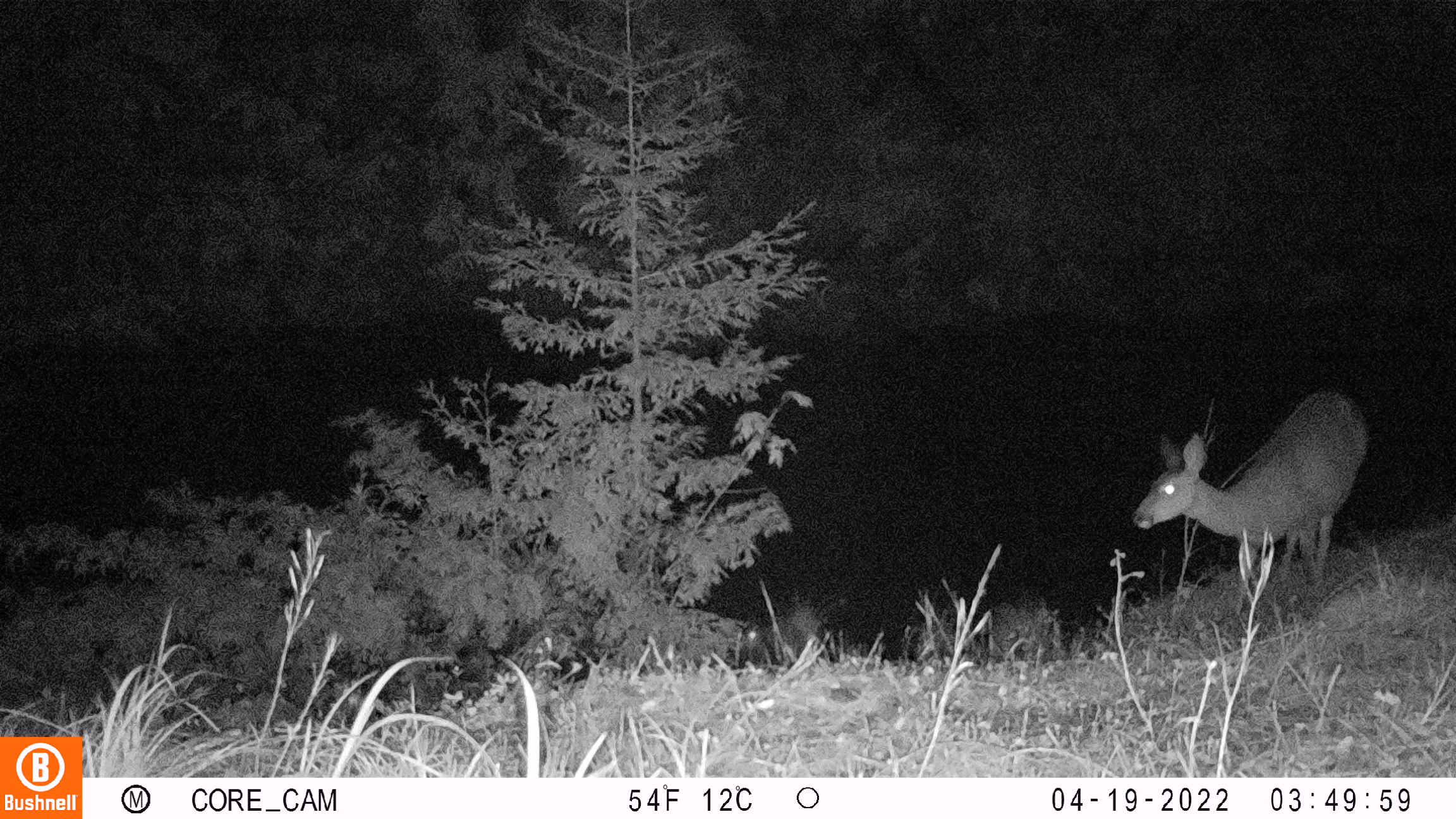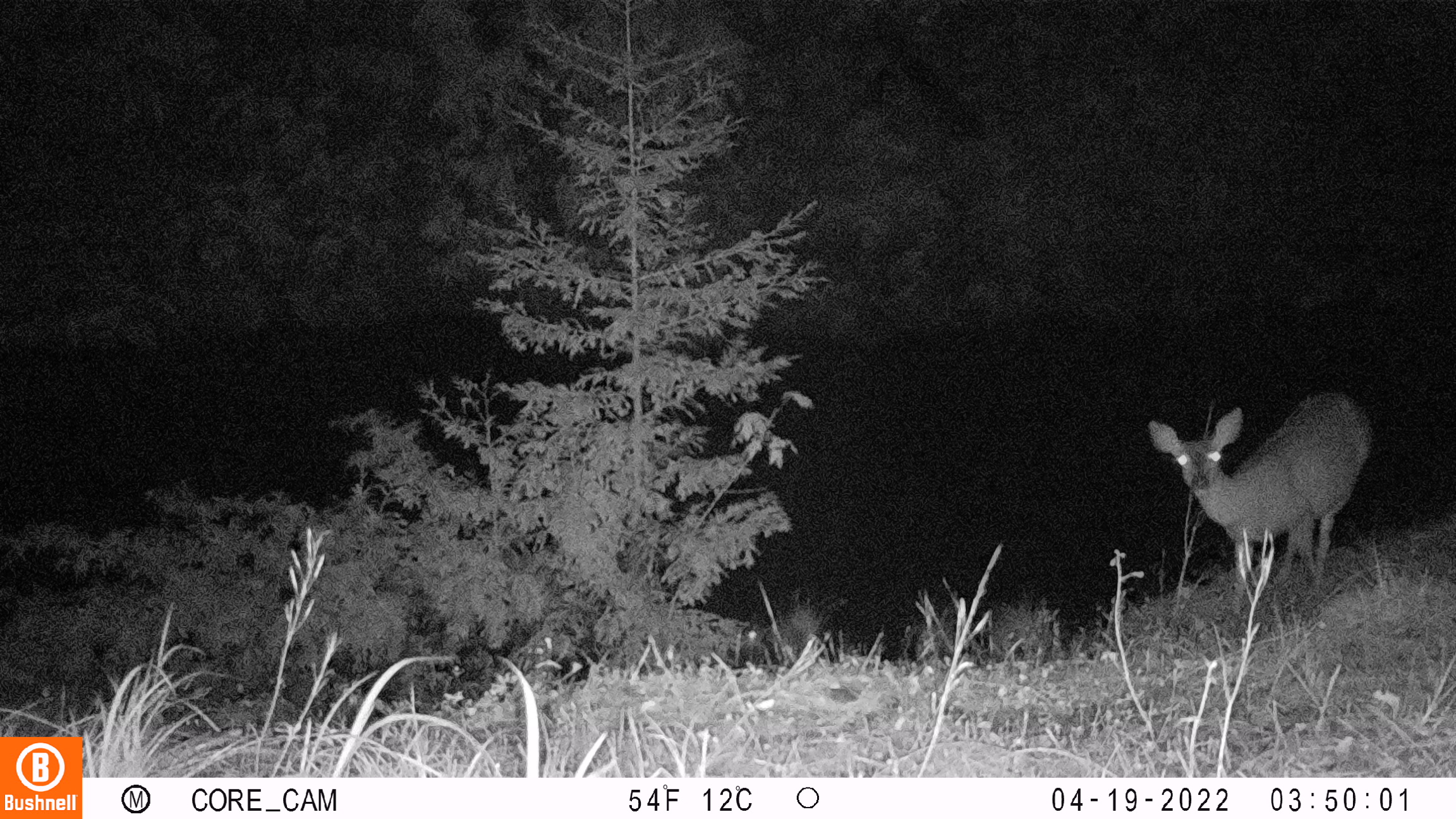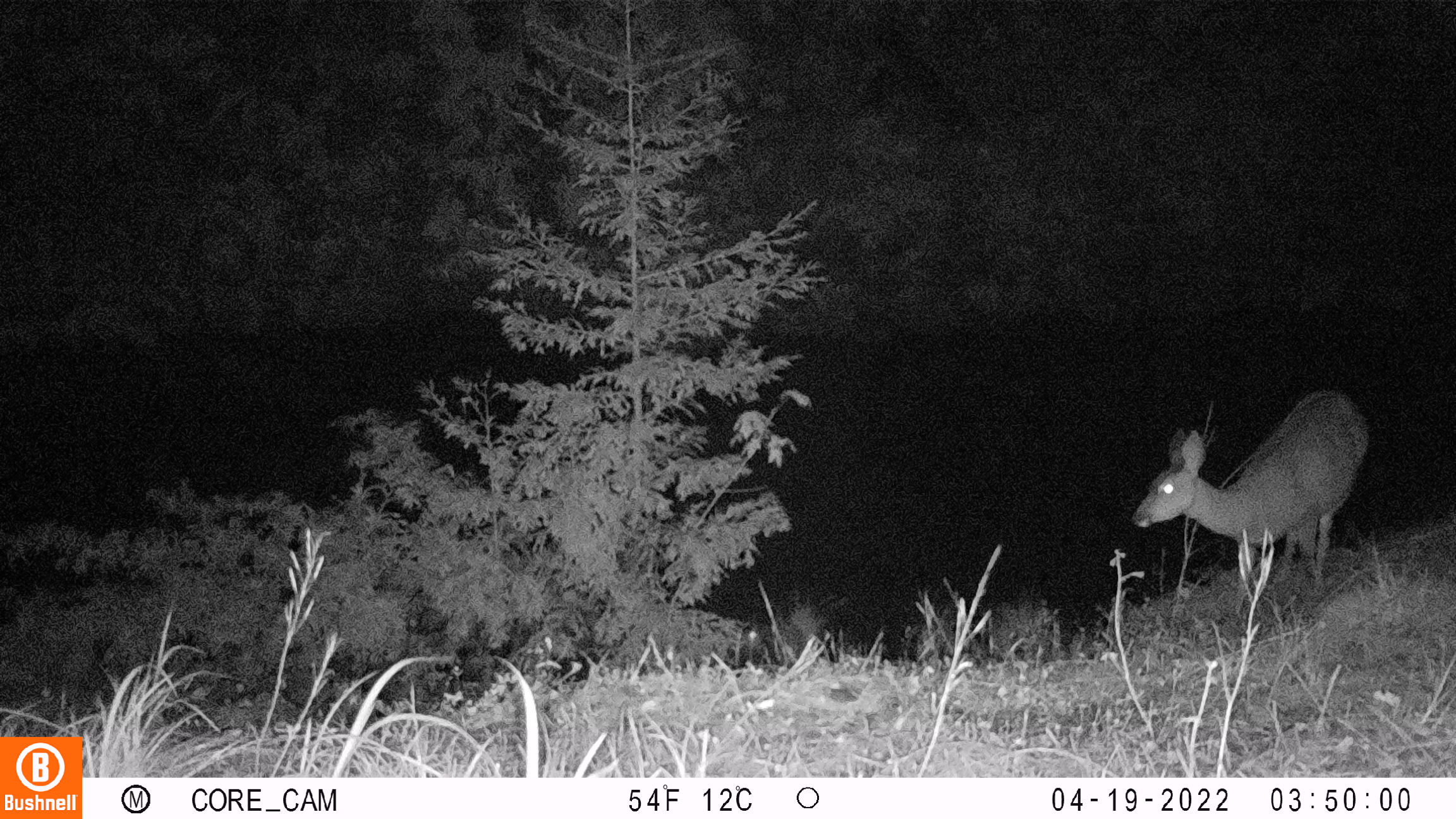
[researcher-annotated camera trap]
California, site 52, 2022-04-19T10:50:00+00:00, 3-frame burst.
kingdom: Animalia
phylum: Chordata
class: Mammalia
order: Artiodactyla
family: Cervidae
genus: Odocoileus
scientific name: Odocoileus hemionus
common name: mule deer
Mule deer (Odocoileus hemionus).